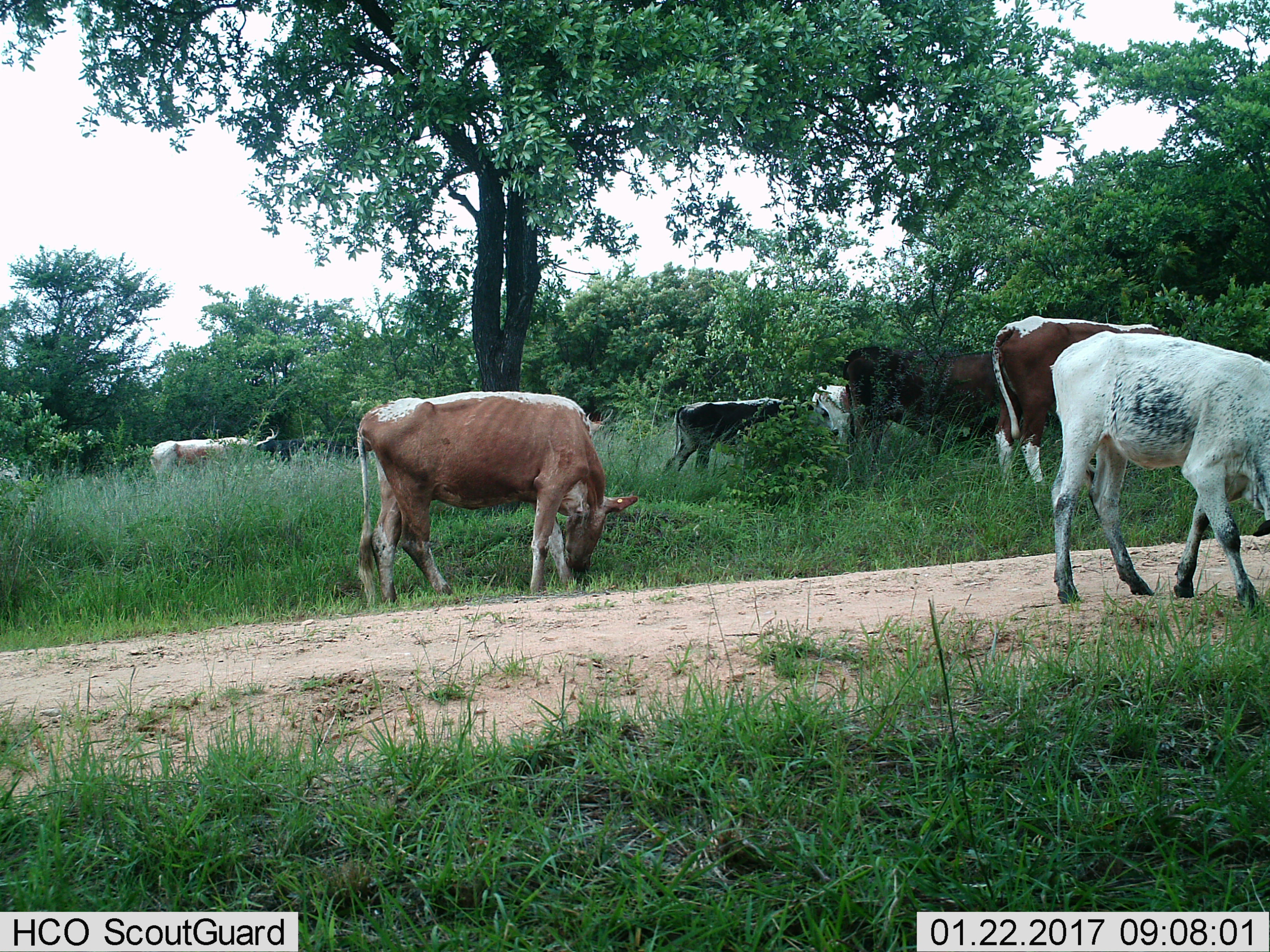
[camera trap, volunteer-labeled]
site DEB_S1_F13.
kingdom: Animalia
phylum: Chordata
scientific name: Vertebrata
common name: domestic animal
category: domesticanimal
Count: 8.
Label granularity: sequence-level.